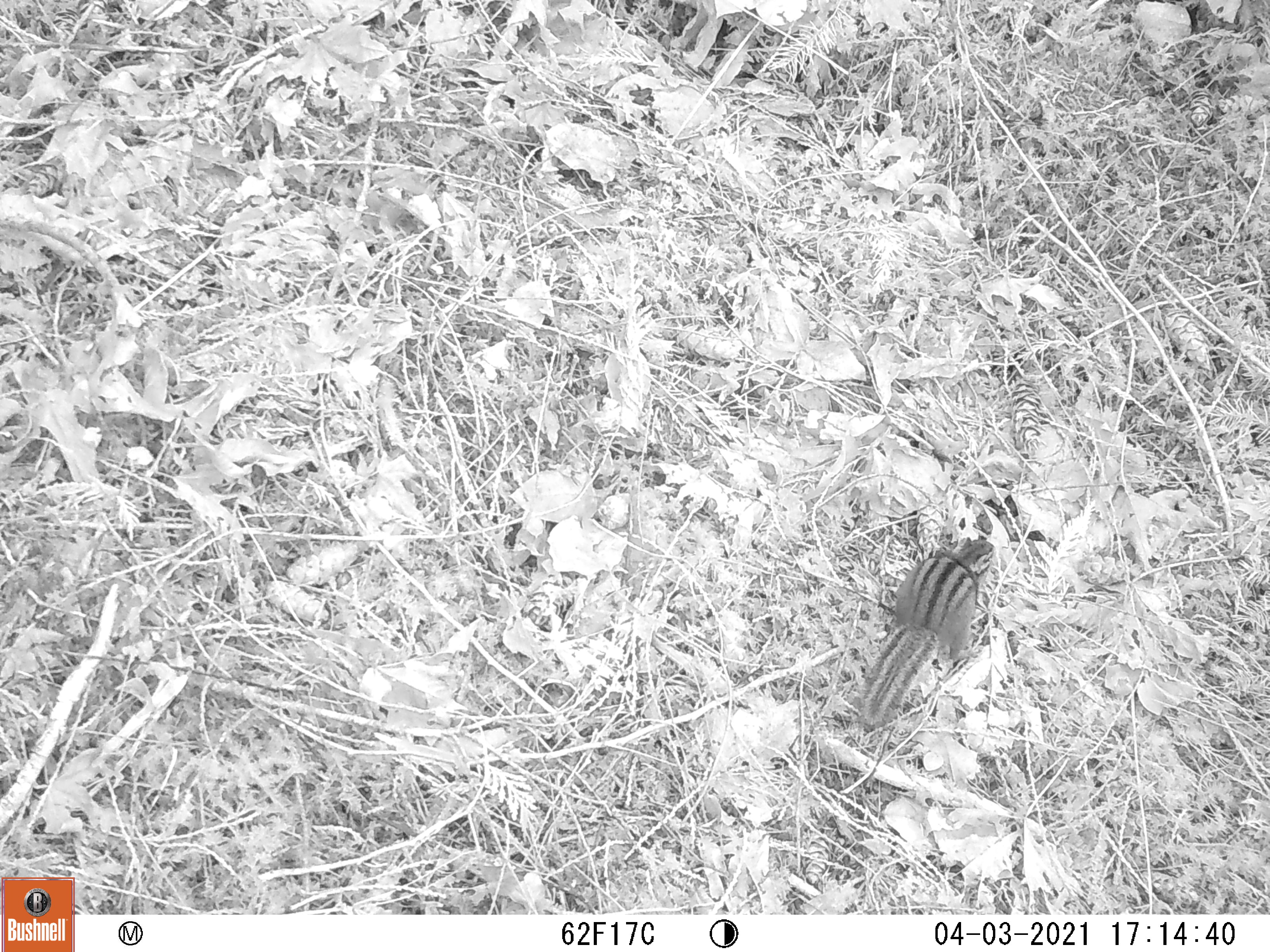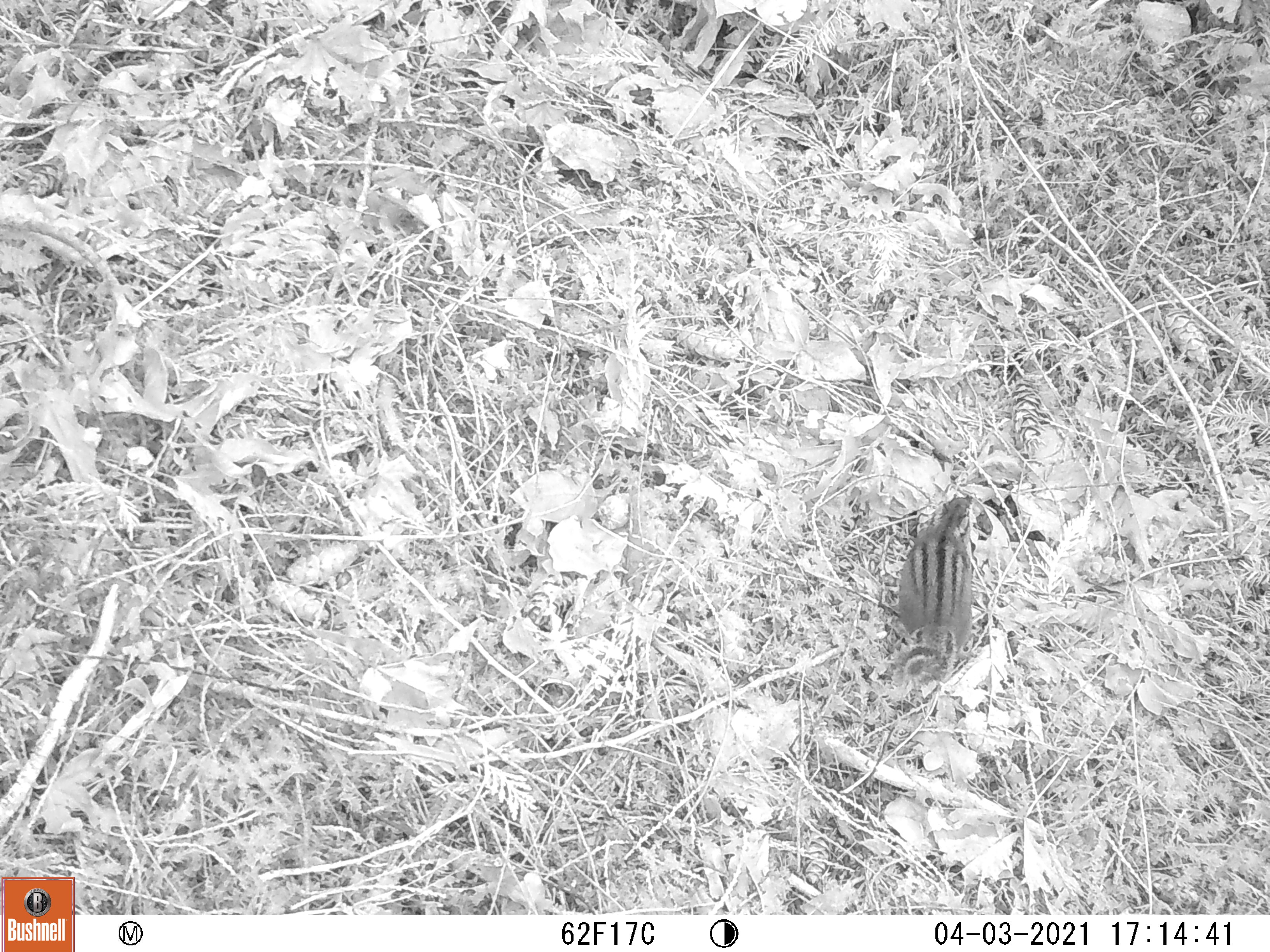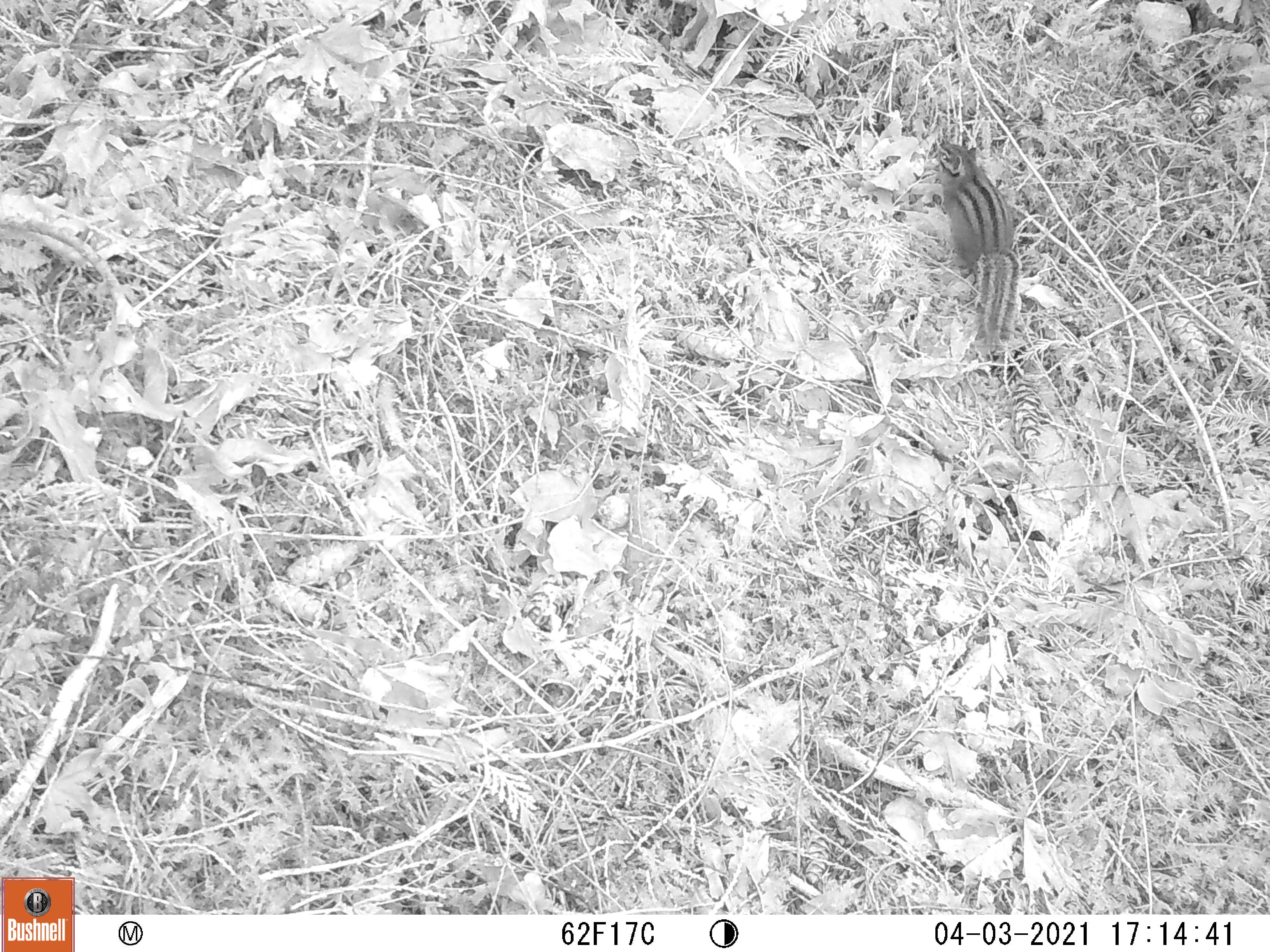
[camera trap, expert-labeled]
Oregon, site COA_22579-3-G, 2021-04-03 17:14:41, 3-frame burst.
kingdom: Animalia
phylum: Chordata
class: Mammalia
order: Rodentia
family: Sciuridae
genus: Neotamias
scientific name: Neotamias townsendii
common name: townsend's chipmunk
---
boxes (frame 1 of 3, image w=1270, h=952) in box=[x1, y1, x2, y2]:
townsend's chipmunk: box=[852, 529, 999, 740]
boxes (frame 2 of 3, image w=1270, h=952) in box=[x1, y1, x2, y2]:
townsend's chipmunk: box=[878, 487, 991, 703]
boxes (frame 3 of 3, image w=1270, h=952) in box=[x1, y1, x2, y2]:
townsend's chipmunk: box=[926, 131, 1030, 356]